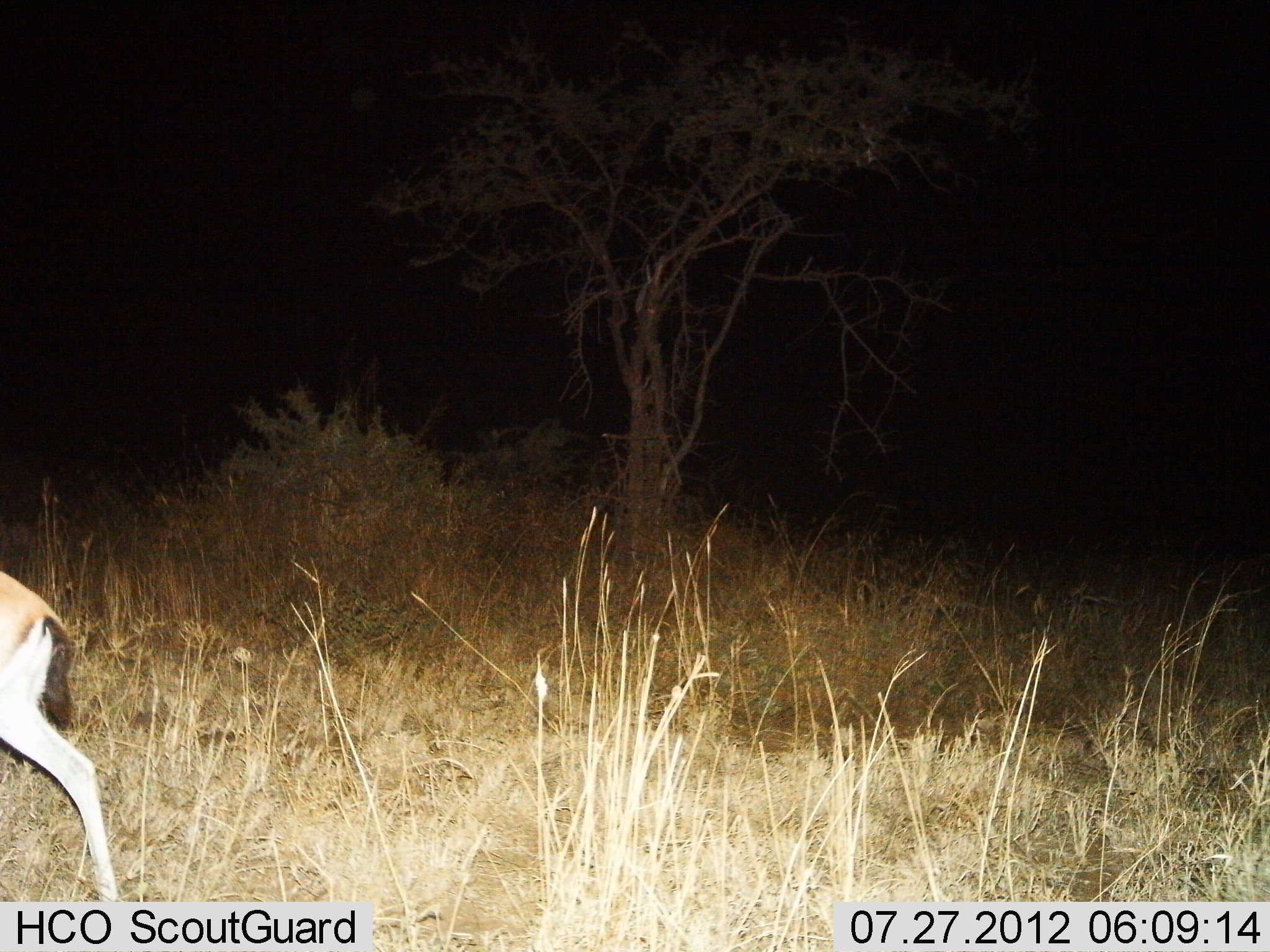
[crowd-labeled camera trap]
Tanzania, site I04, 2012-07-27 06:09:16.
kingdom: Animalia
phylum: Chordata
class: Mammalia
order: Artiodactyla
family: Bovidae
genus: Eudorcas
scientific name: Eudorcas thomsonii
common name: thomson's gazelle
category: gazellethomsons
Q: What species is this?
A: Gazellethomsons (thomson's gazelle) (Eudorcas thomsonii).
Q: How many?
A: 1.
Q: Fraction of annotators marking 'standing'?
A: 20%.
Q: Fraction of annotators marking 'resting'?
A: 0%.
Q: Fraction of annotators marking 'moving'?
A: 90%.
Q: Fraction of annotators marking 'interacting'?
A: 0%.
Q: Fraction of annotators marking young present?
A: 0%.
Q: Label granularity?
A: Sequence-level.